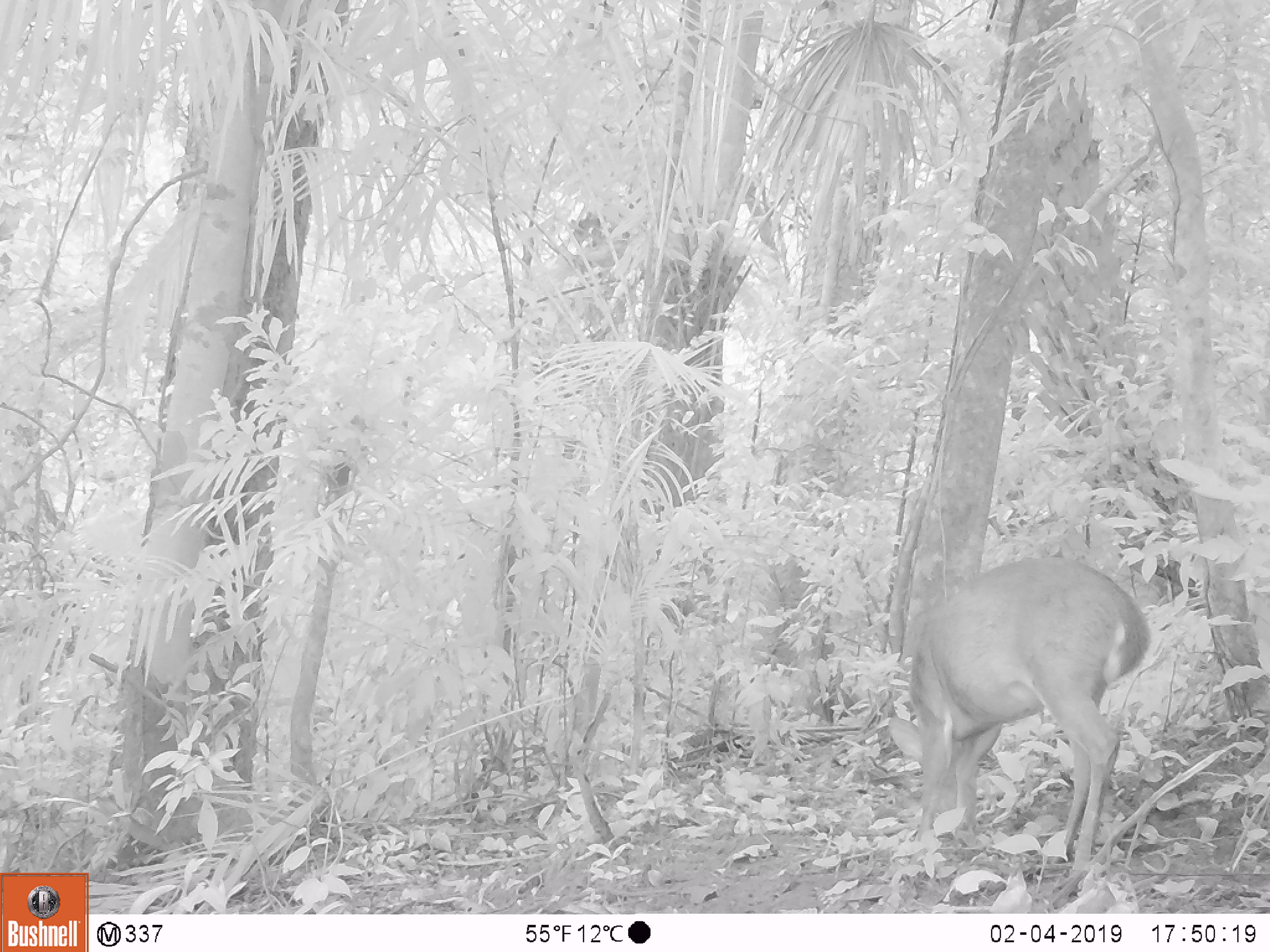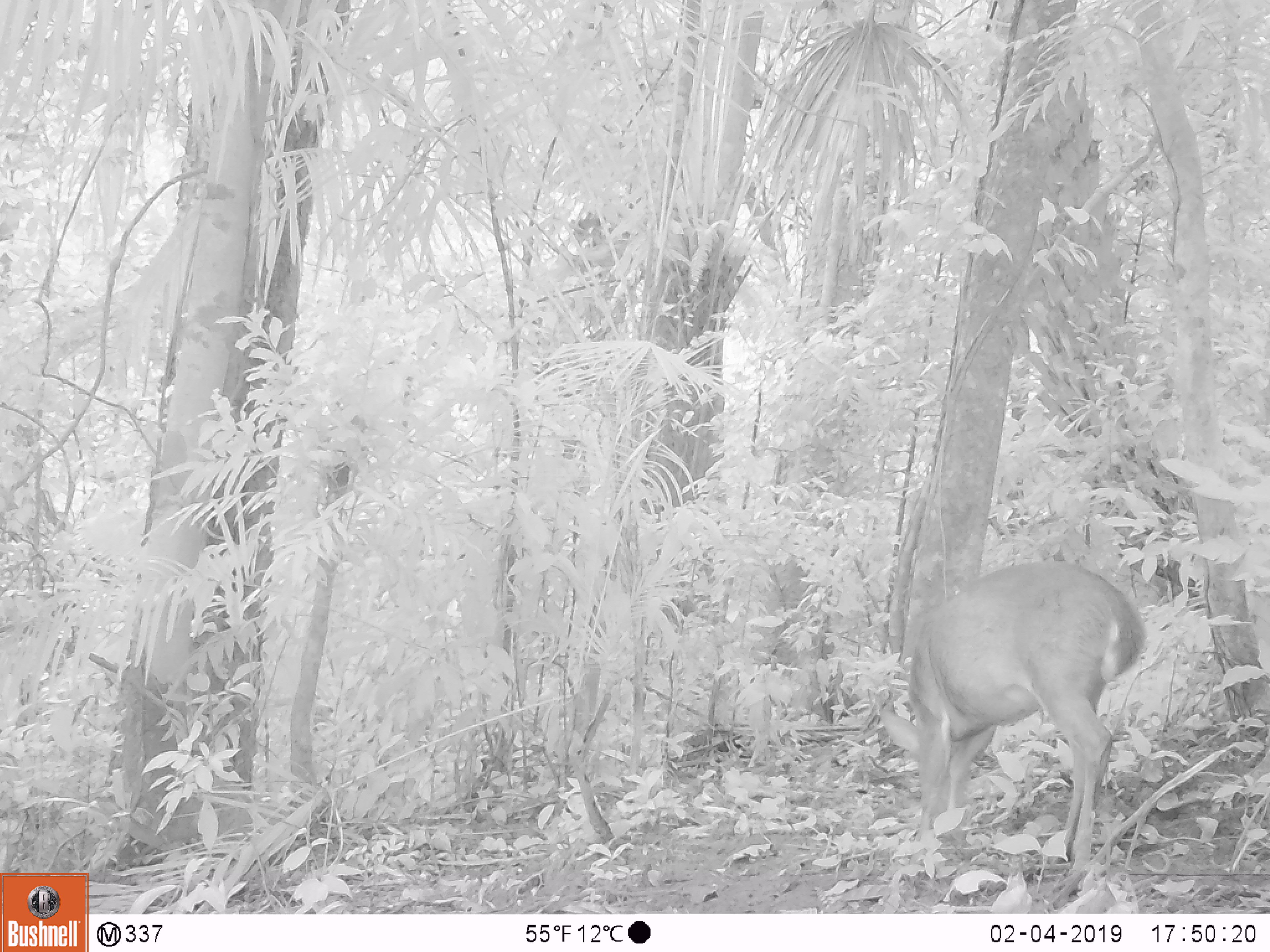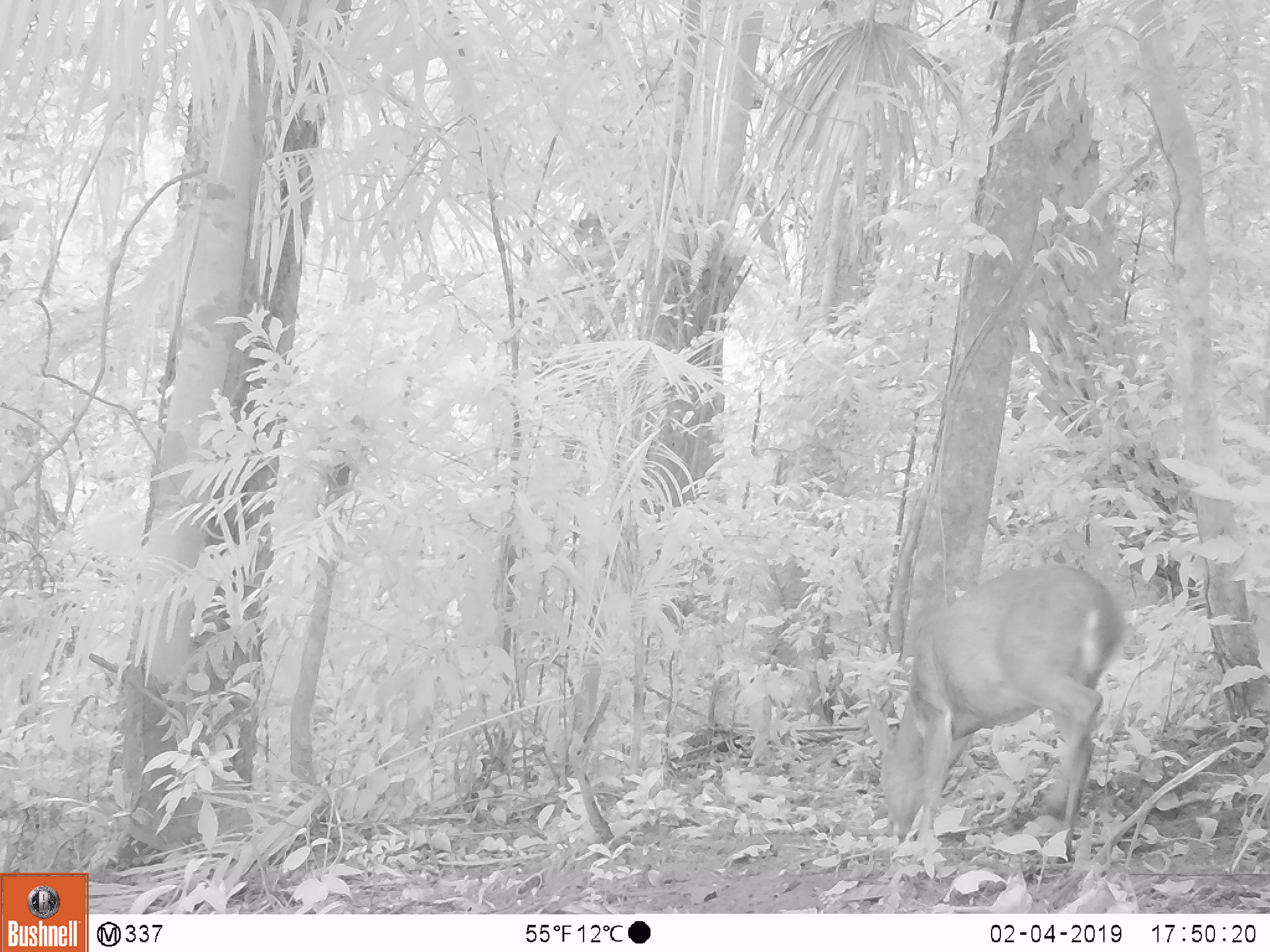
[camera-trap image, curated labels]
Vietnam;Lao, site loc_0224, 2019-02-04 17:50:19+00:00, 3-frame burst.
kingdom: Animalia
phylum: Chordata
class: Mammalia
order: Artiodactyla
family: Cervidae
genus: Muntiacus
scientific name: Muntiacus vuquangensis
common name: large-antlered muntjac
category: large antlered muntjac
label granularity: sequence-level